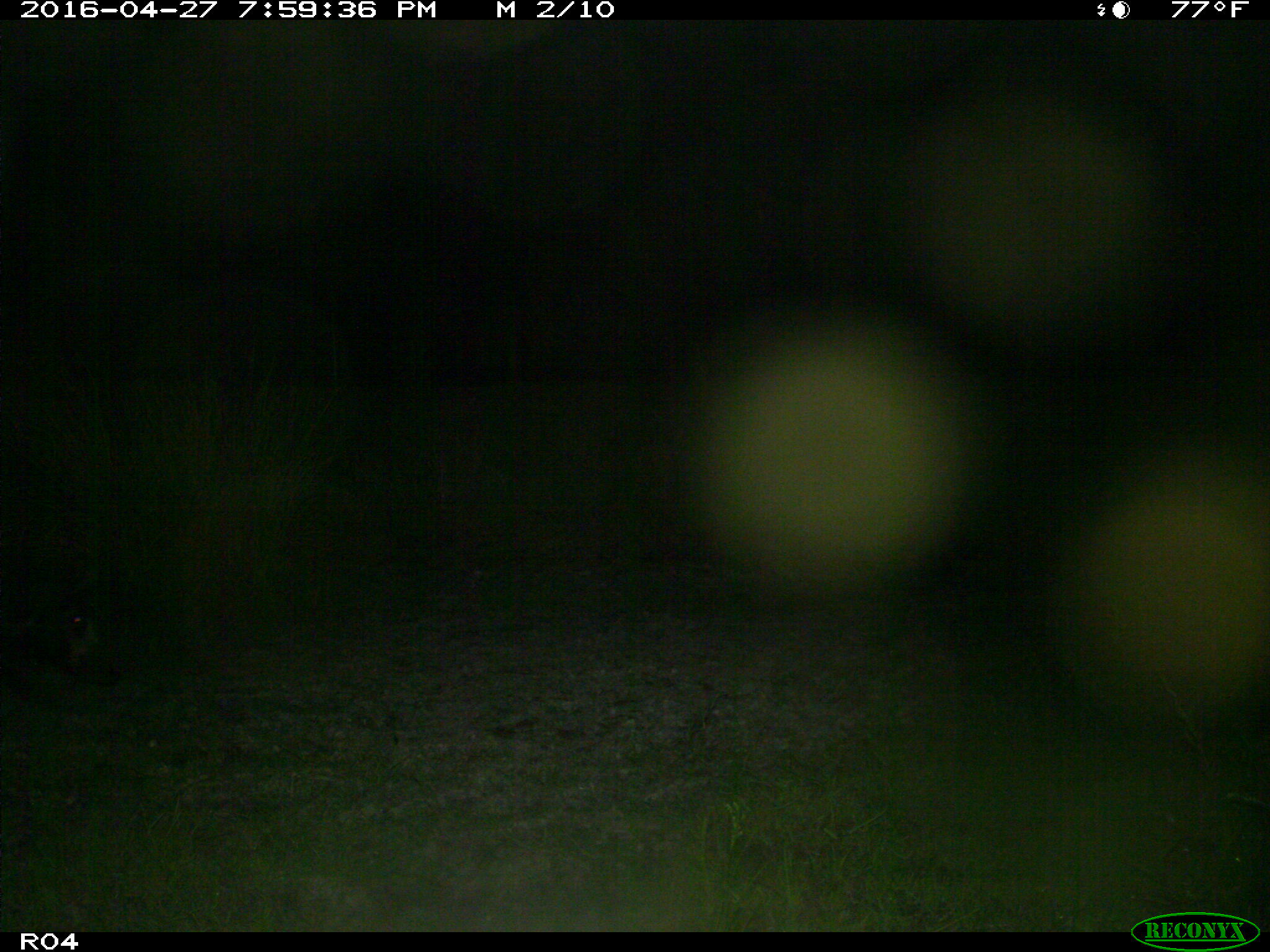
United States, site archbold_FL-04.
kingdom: Animalia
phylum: Chordata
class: Mammalia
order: Artiodactyla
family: Suidae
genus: Sus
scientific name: Sus scrofa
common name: wild boar